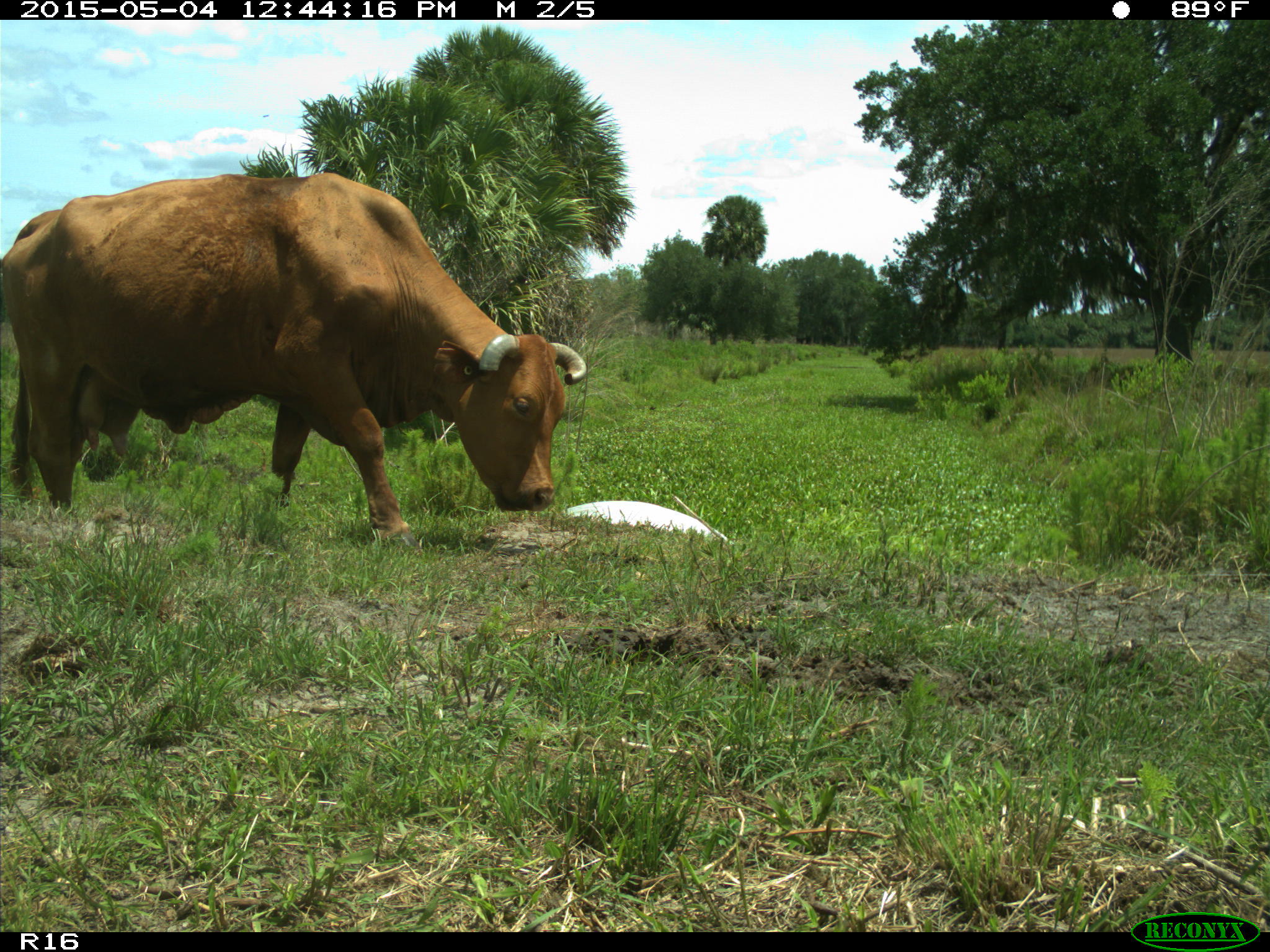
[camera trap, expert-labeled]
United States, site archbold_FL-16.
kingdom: Animalia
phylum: Chordata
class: Mammalia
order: Artiodactyla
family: Bovidae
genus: Bos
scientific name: Bos taurus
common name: domestic cow